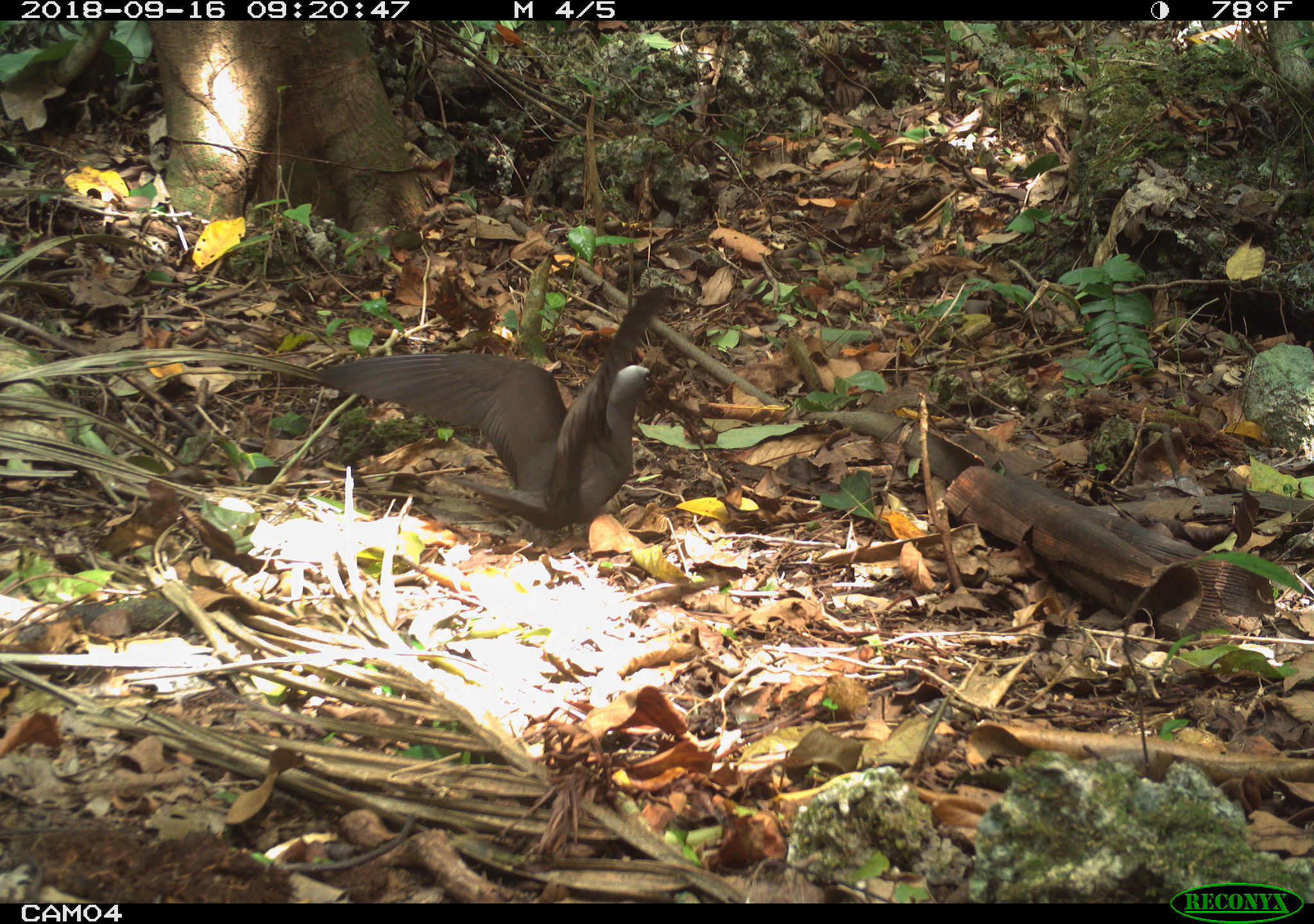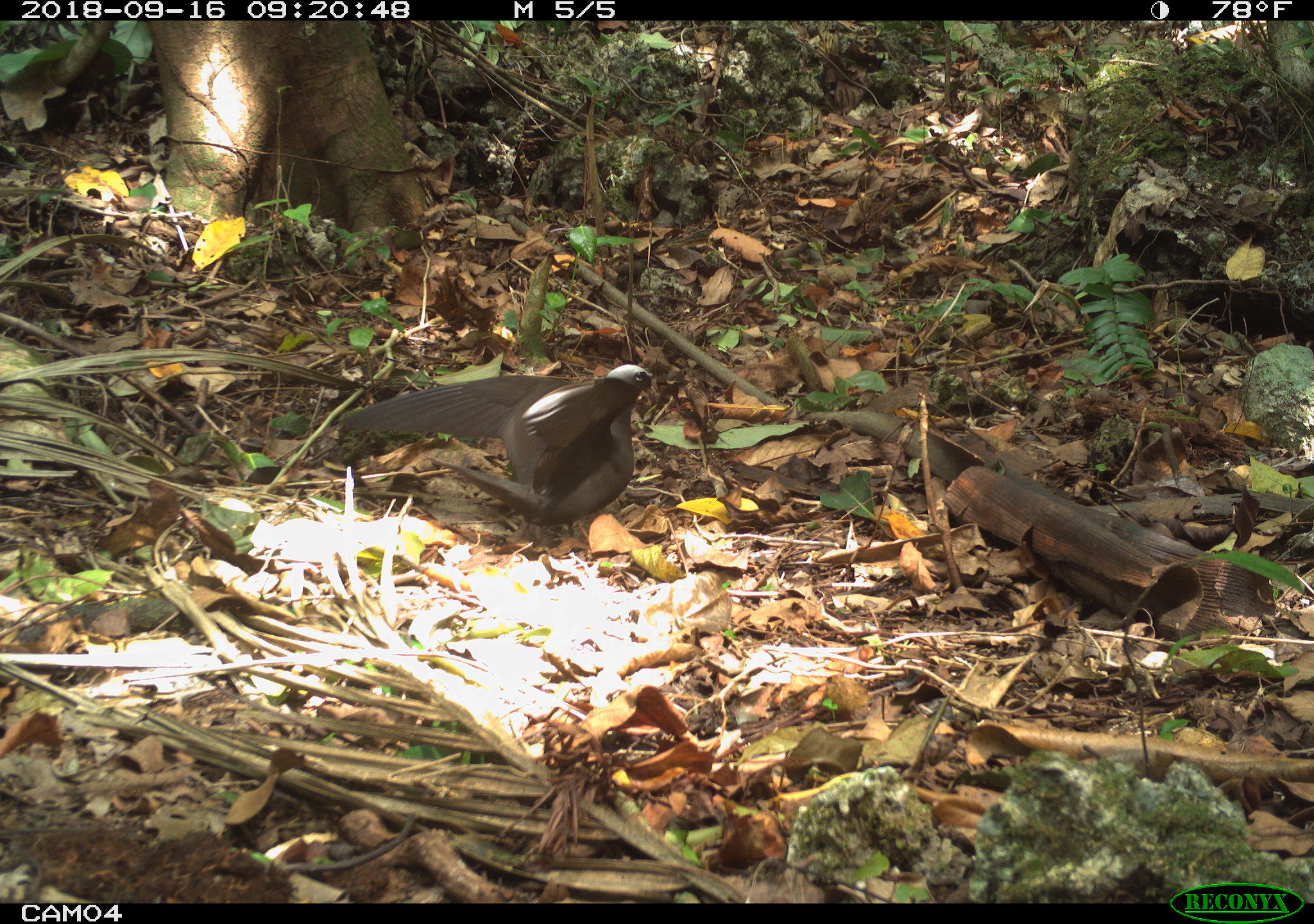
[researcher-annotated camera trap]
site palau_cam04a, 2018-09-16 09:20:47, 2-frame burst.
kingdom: Animalia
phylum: Chordata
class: Aves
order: Charadriiformes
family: Laridae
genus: Anous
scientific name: Anous stolidus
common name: brown noddy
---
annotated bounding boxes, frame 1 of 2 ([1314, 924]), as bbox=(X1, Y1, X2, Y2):
brown noddy: bbox=(260, 282, 676, 529)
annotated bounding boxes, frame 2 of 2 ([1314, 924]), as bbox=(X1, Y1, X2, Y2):
brown noddy: bbox=(340, 363, 653, 545)